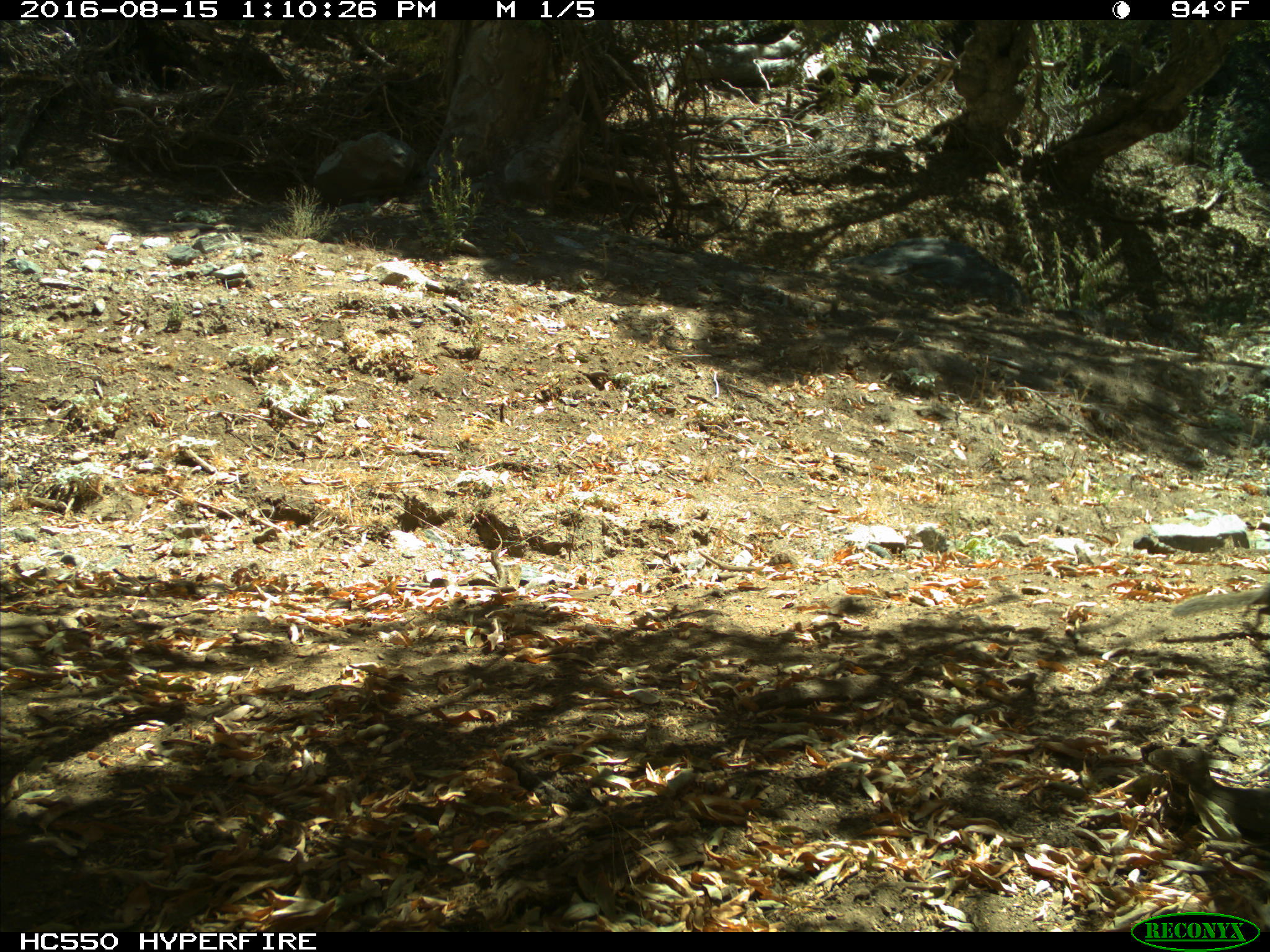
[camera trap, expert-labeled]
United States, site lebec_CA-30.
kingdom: Animalia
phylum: Chordata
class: Mammalia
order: Rodentia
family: Sciuridae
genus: Otospermophilus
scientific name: Otospermophilus beecheyi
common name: california ground squirrel